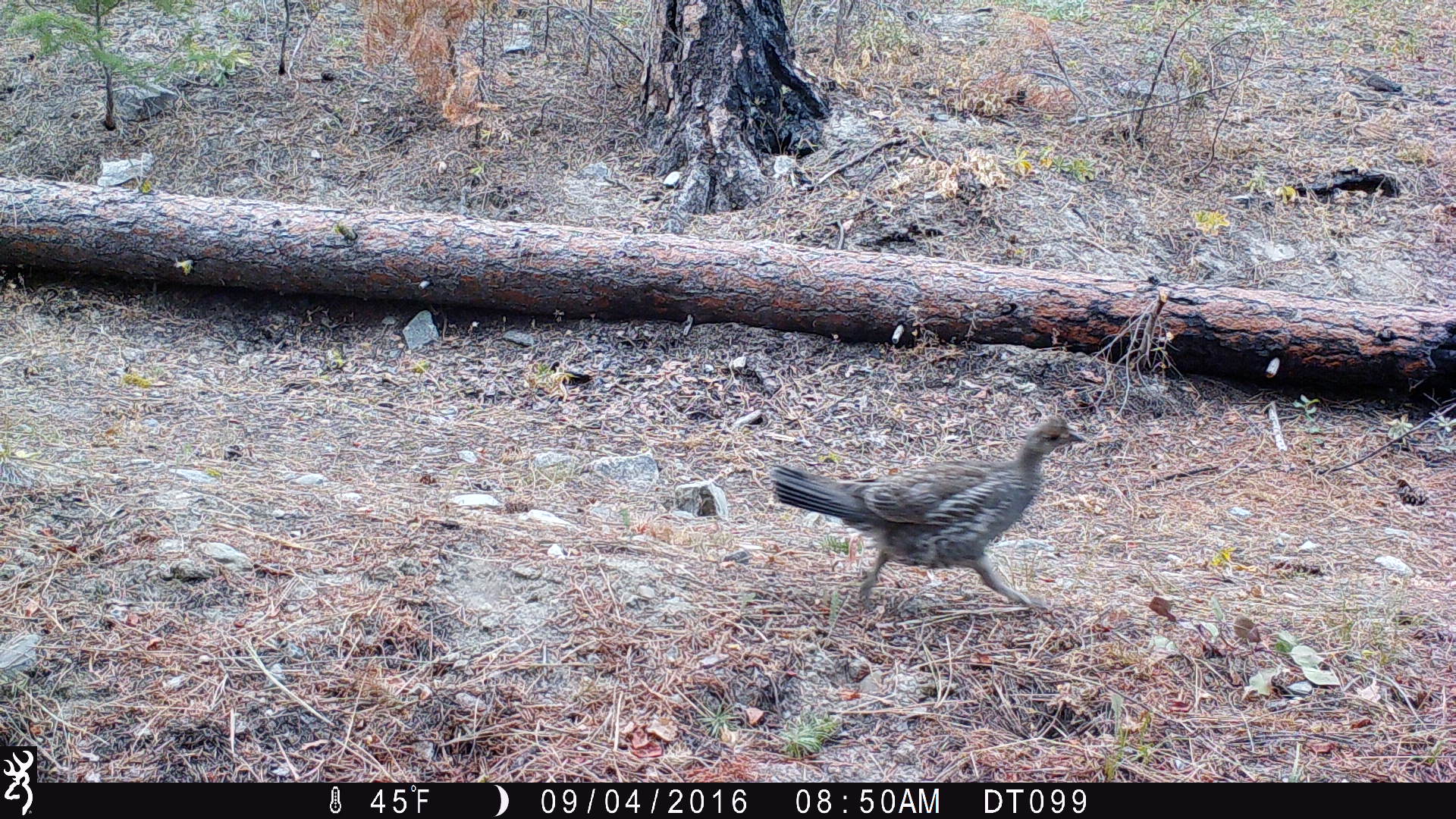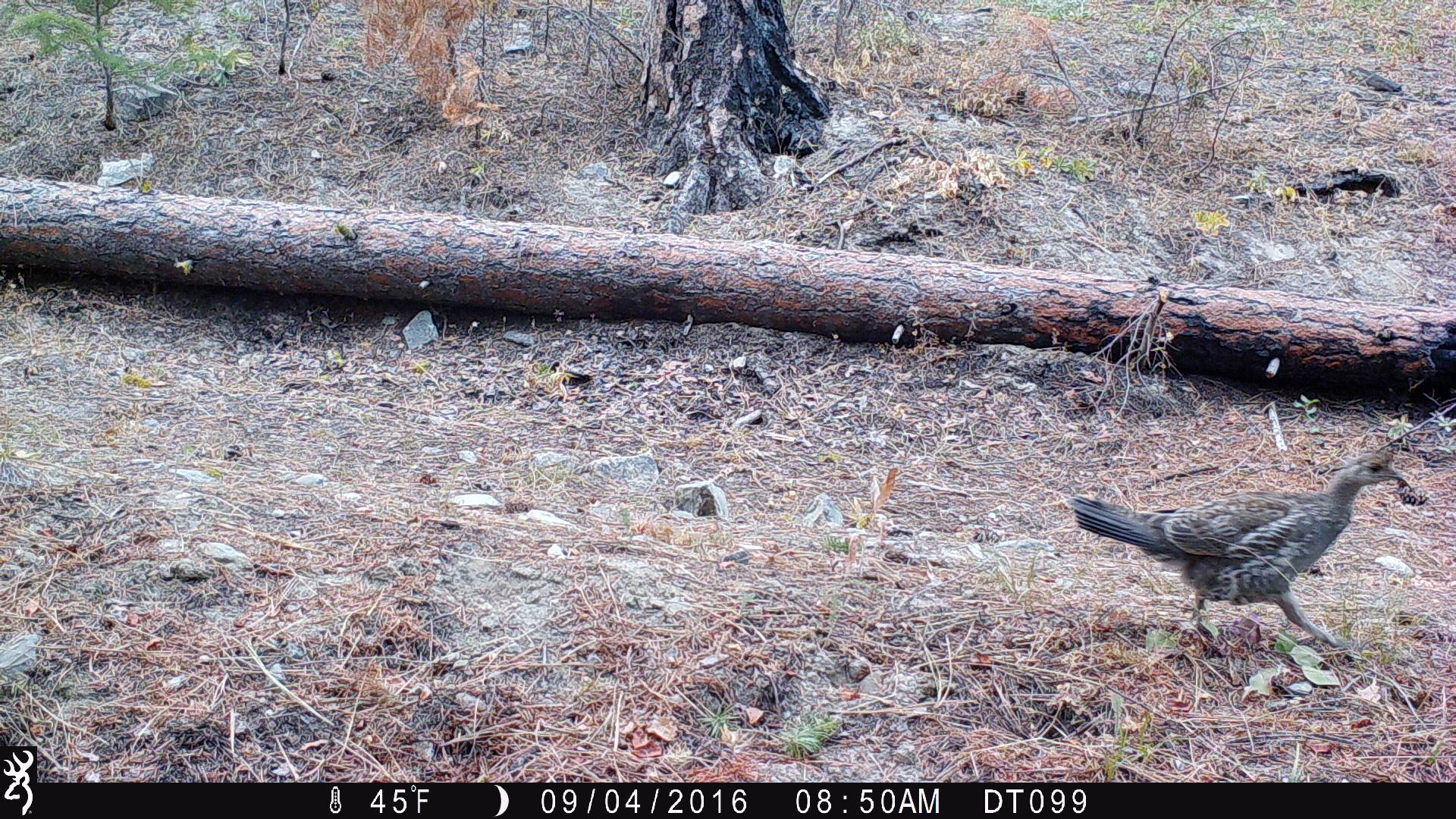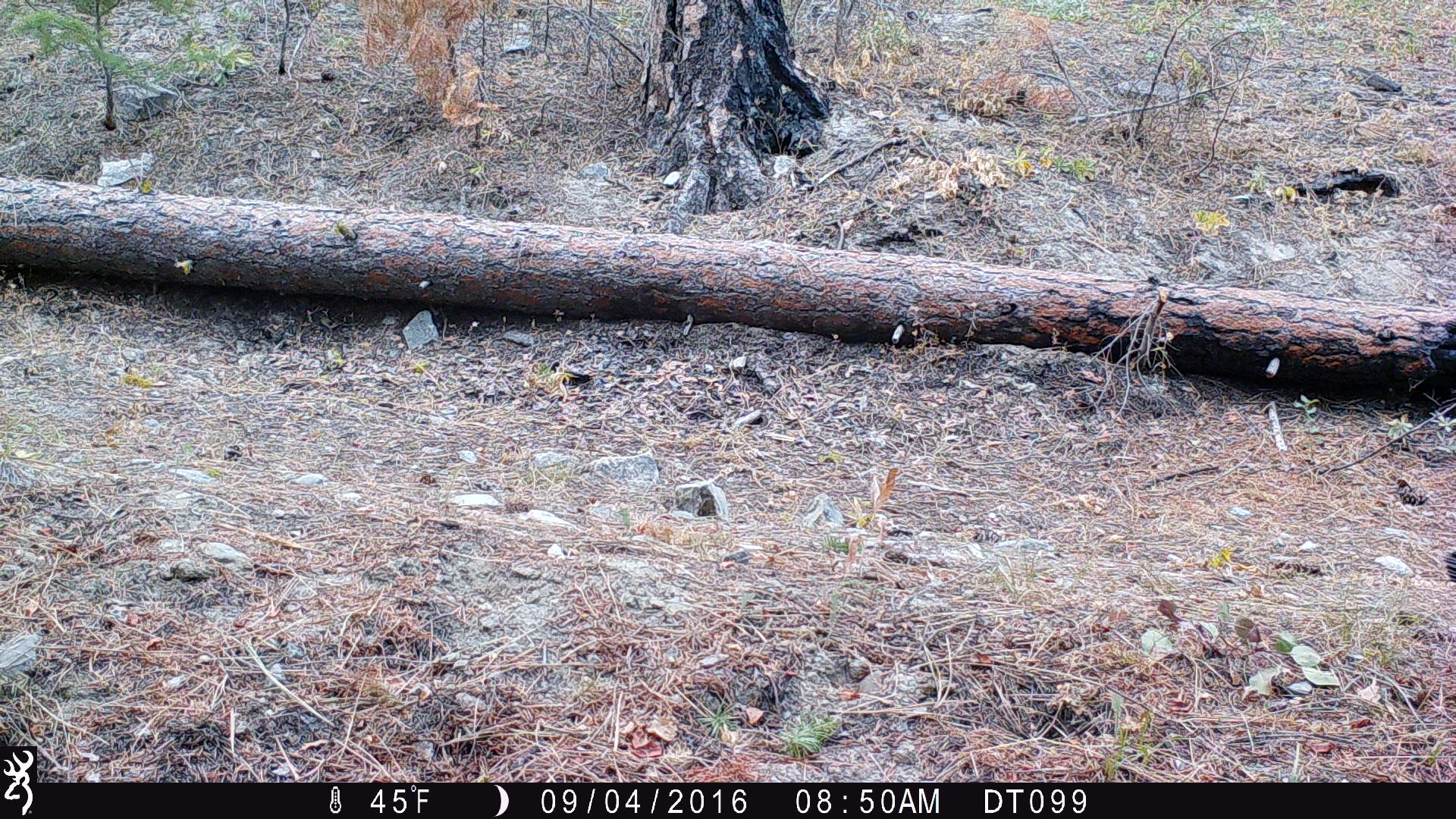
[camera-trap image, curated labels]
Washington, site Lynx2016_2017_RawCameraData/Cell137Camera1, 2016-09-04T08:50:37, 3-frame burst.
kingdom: Animalia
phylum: Chordata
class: Aves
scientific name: Aves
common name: birds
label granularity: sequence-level